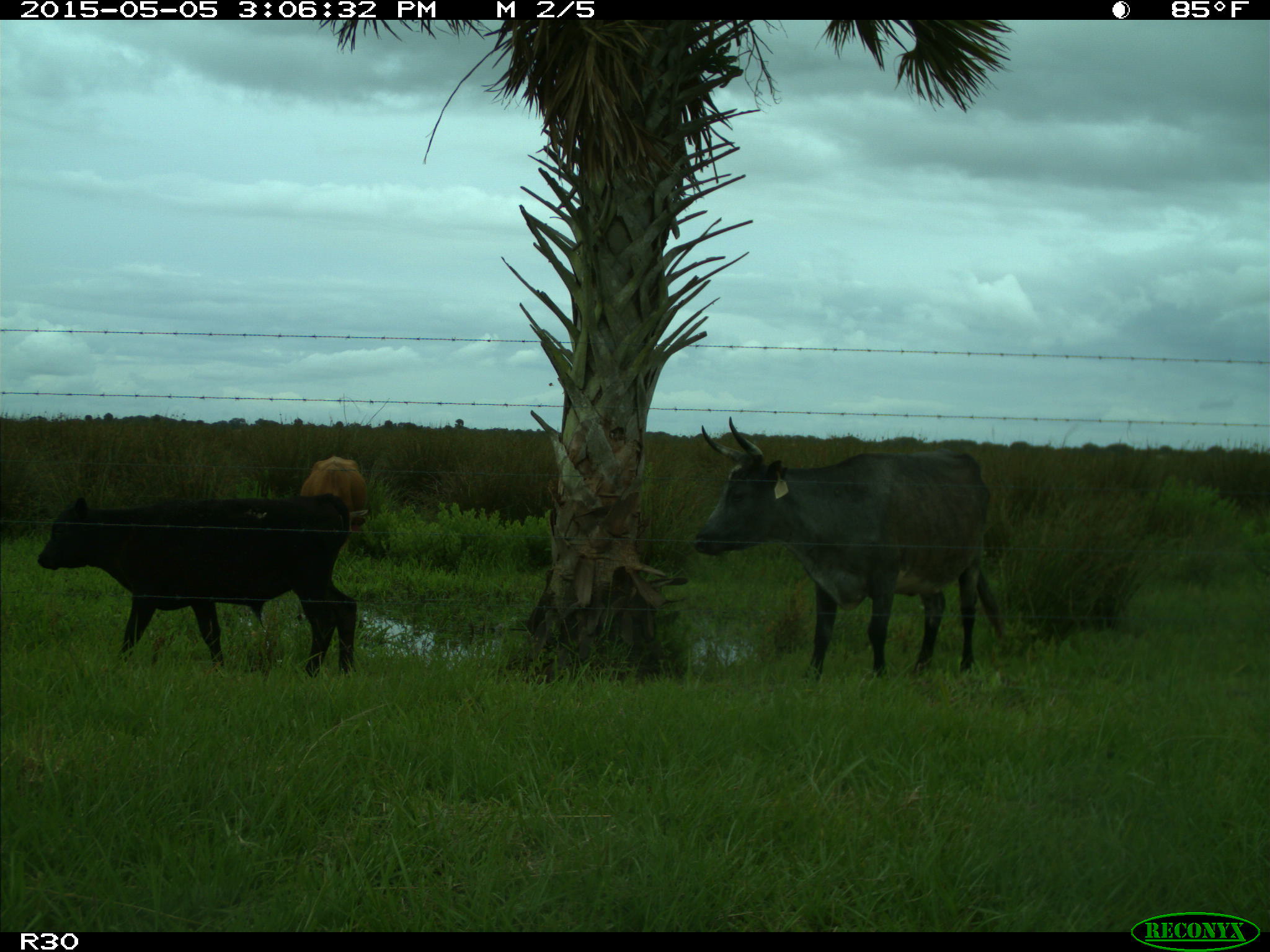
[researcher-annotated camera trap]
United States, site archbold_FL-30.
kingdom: Animalia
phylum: Chordata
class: Mammalia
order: Artiodactyla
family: Bovidae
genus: Bos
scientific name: Bos taurus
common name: domestic cow